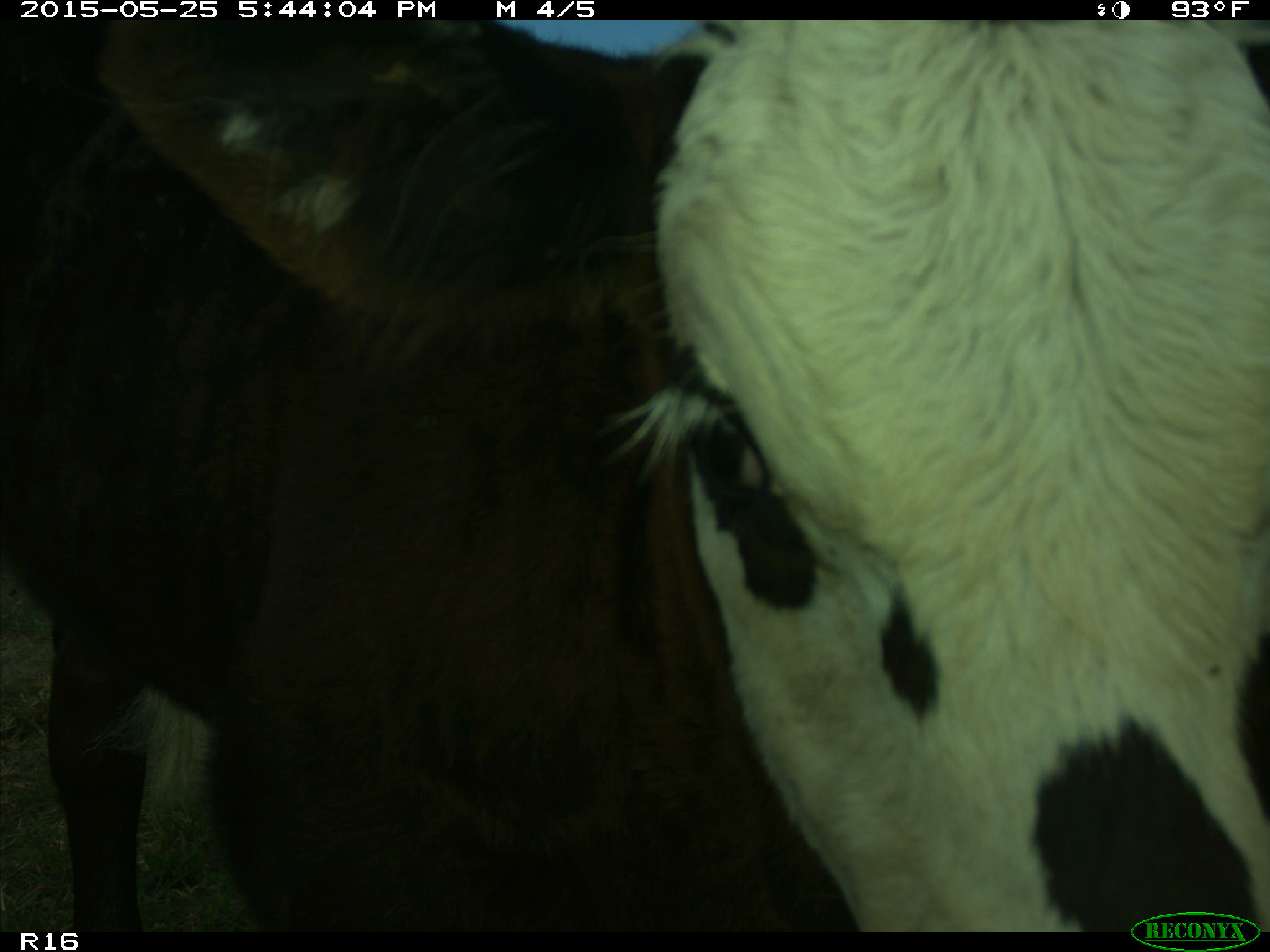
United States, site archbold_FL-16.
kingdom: Animalia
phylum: Chordata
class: Mammalia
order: Artiodactyla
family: Bovidae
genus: Bos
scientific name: Bos taurus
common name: domestic cow